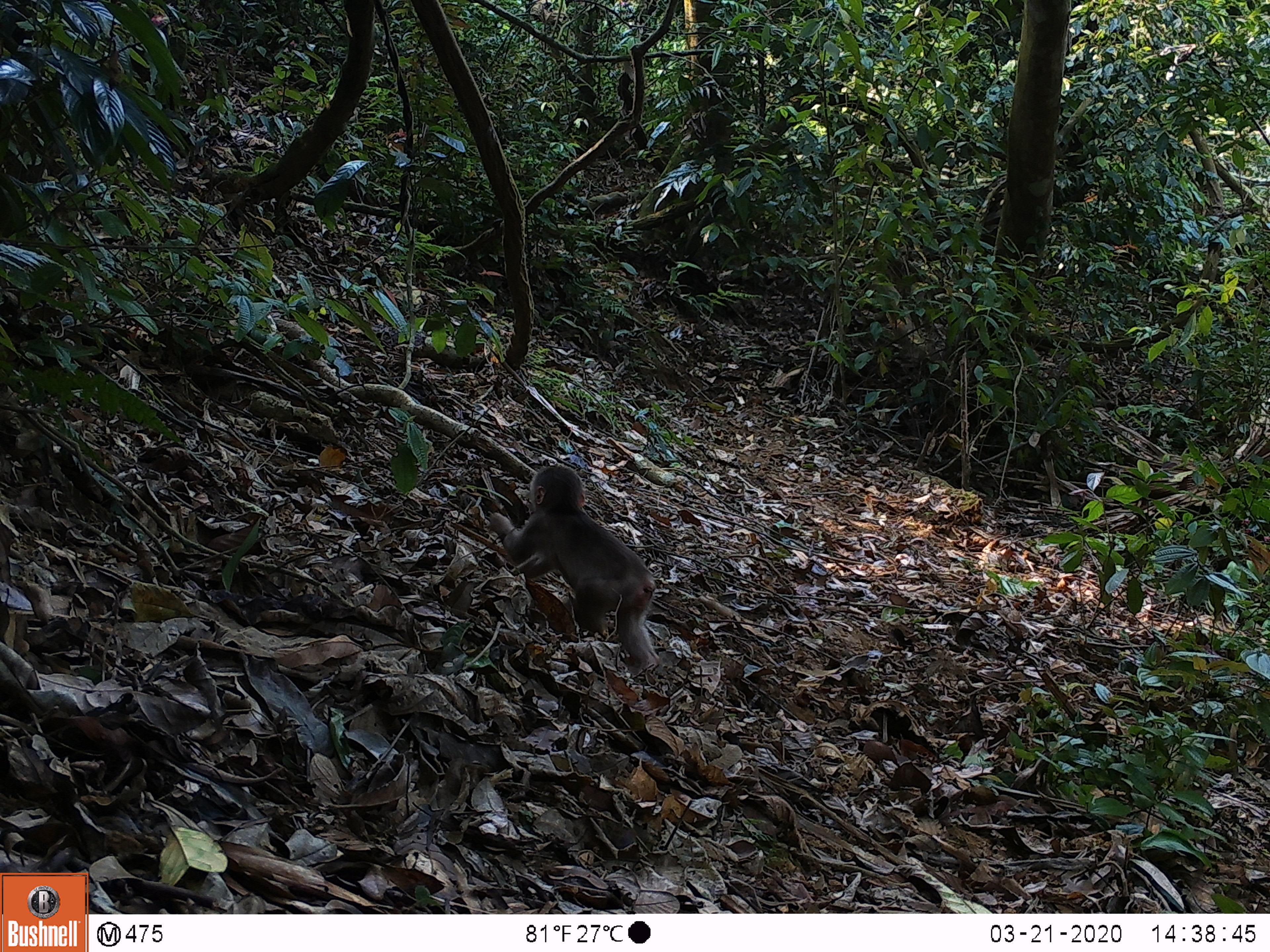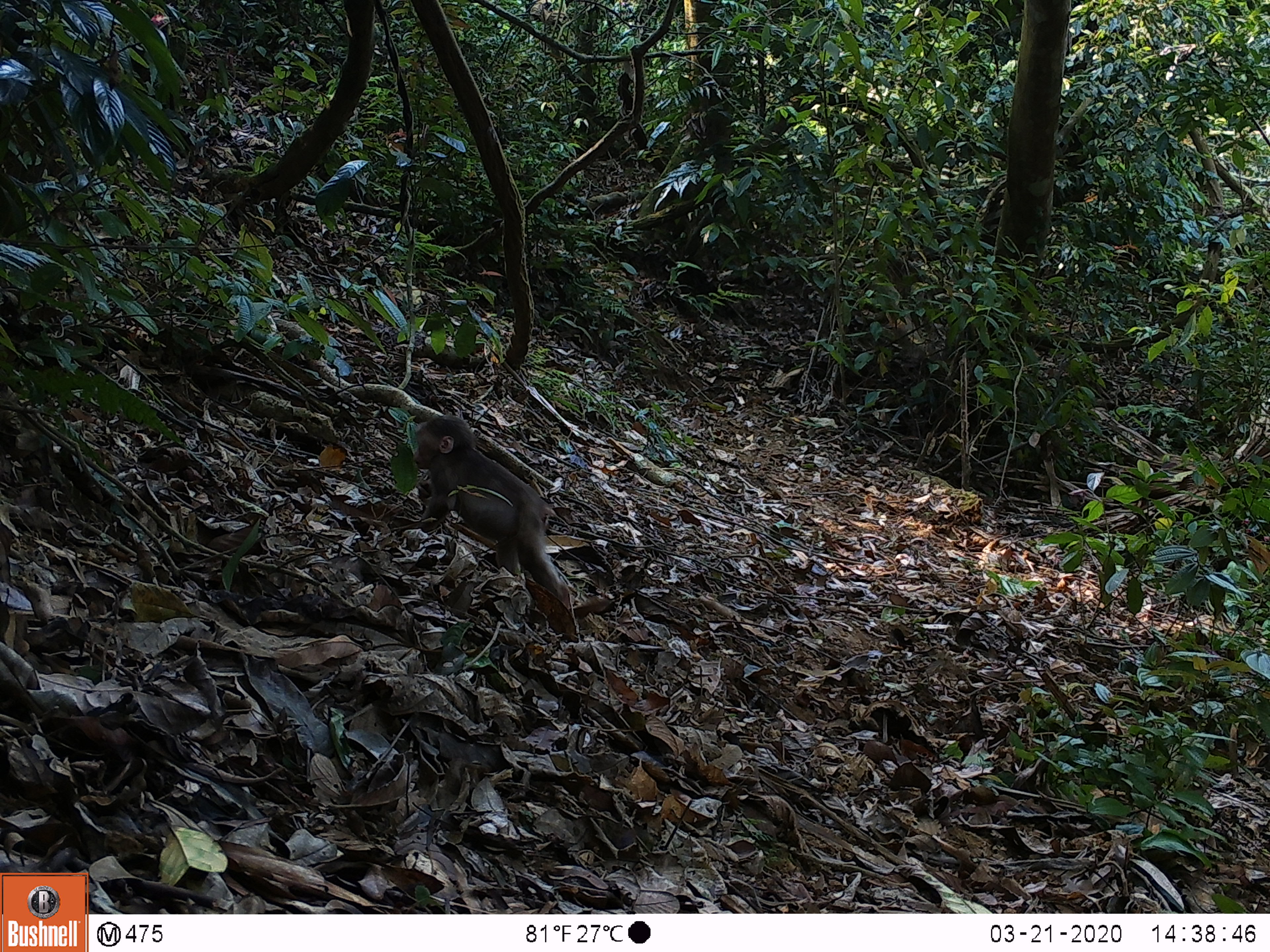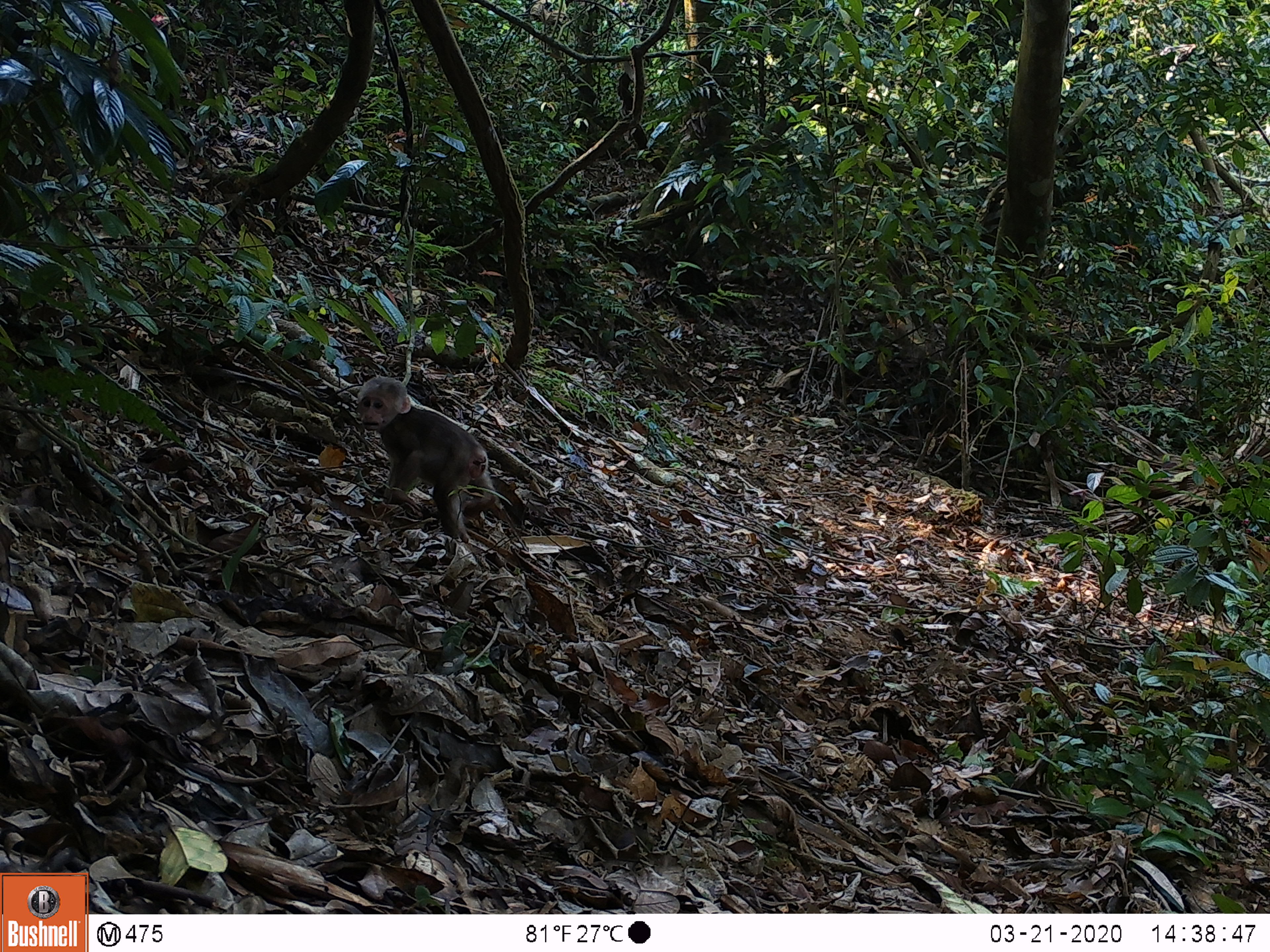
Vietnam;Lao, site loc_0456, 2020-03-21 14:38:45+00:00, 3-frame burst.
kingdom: Animalia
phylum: Chordata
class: Mammalia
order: Primates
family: Cercopithecidae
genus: Macaca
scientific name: Macaca arctoides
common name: stump-tailed macaque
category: stump tailed macaque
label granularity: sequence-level